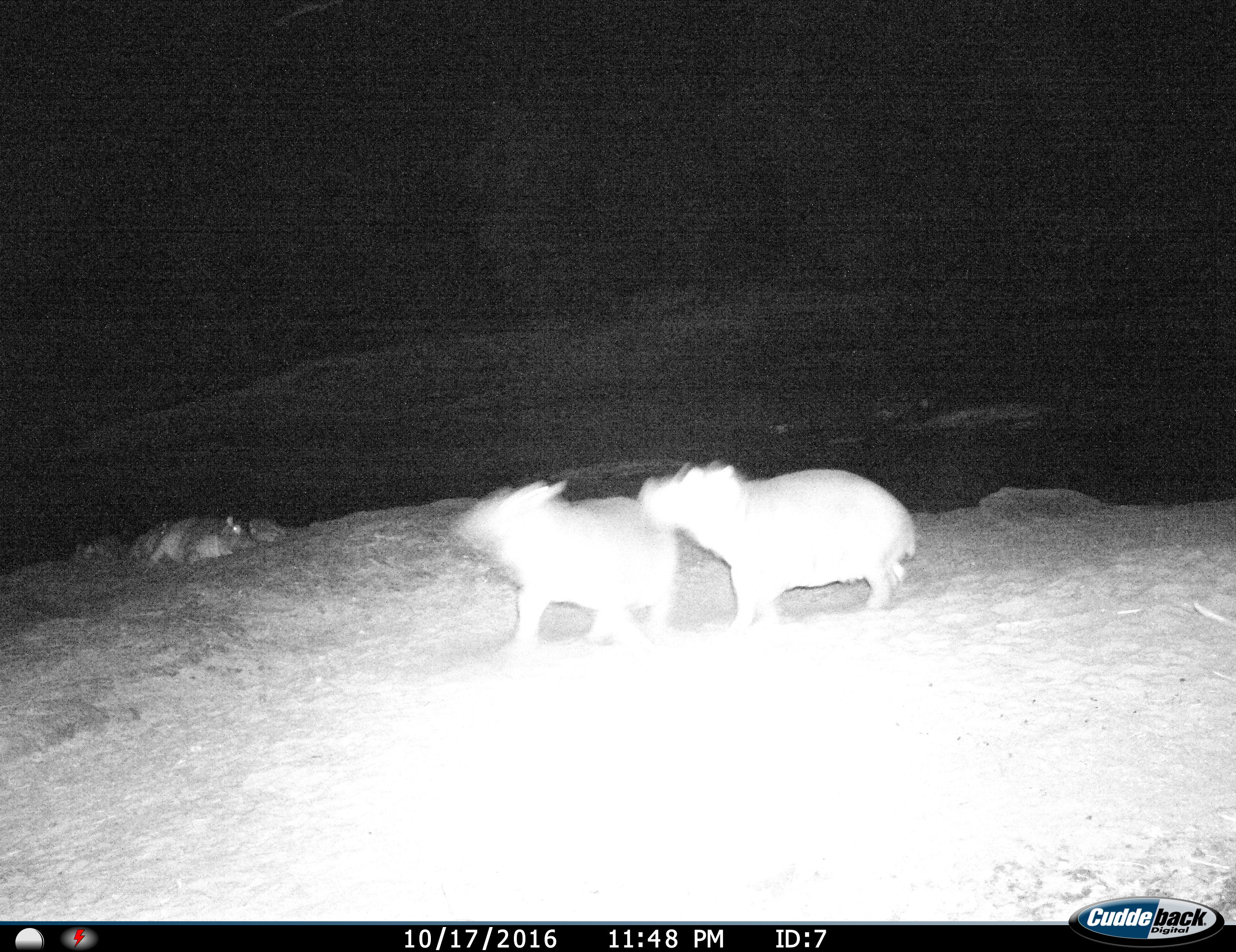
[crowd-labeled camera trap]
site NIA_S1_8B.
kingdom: Animalia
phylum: Chordata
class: Mammalia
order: Artiodactyla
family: Hippopotamidae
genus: Hippopotamus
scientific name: Hippopotamus amphibius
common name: hippopotamus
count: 3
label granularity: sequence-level